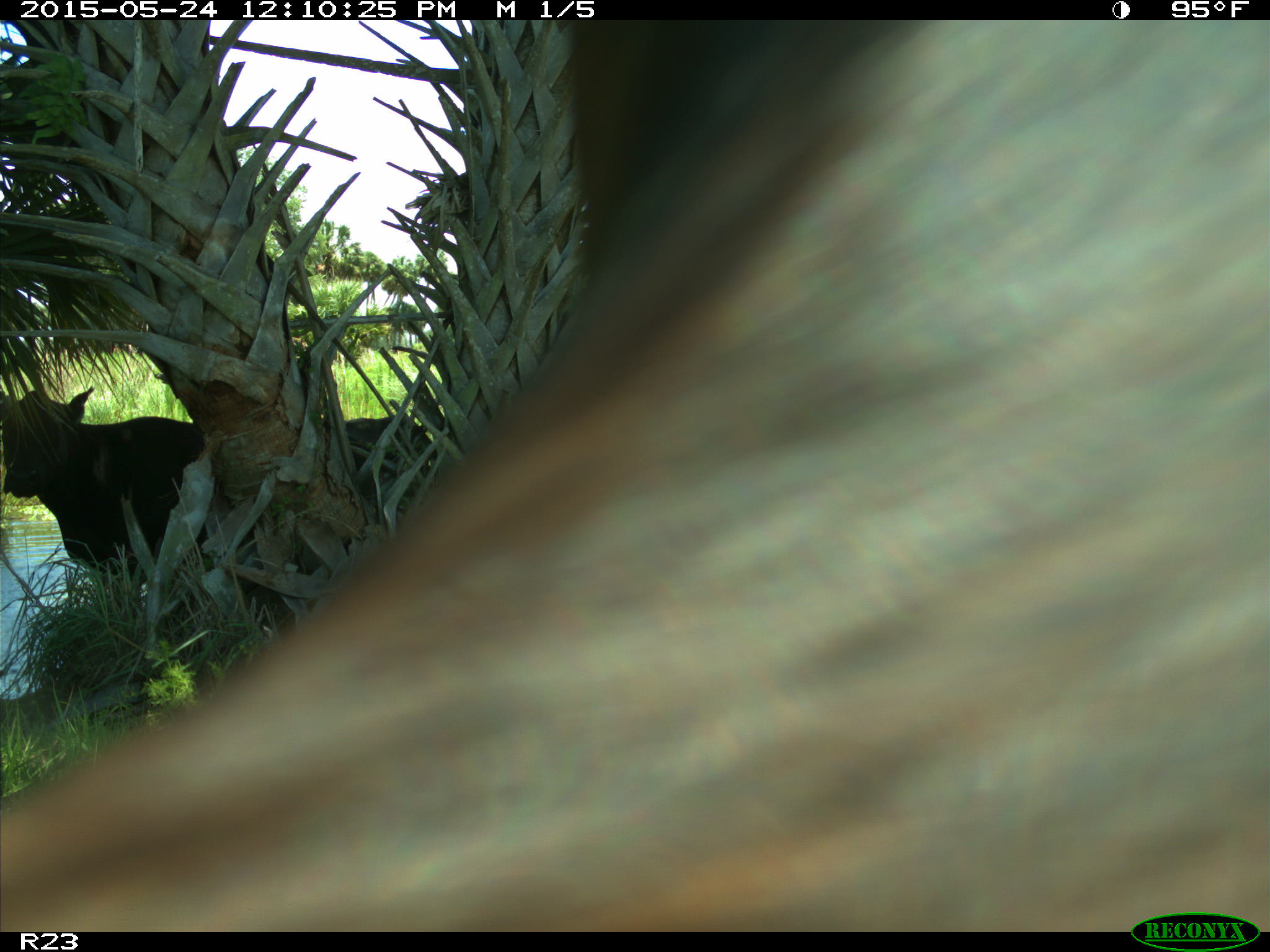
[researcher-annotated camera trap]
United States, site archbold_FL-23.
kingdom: Animalia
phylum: Chordata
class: Mammalia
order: Artiodactyla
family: Bovidae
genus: Bos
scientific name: Bos taurus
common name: domestic cow